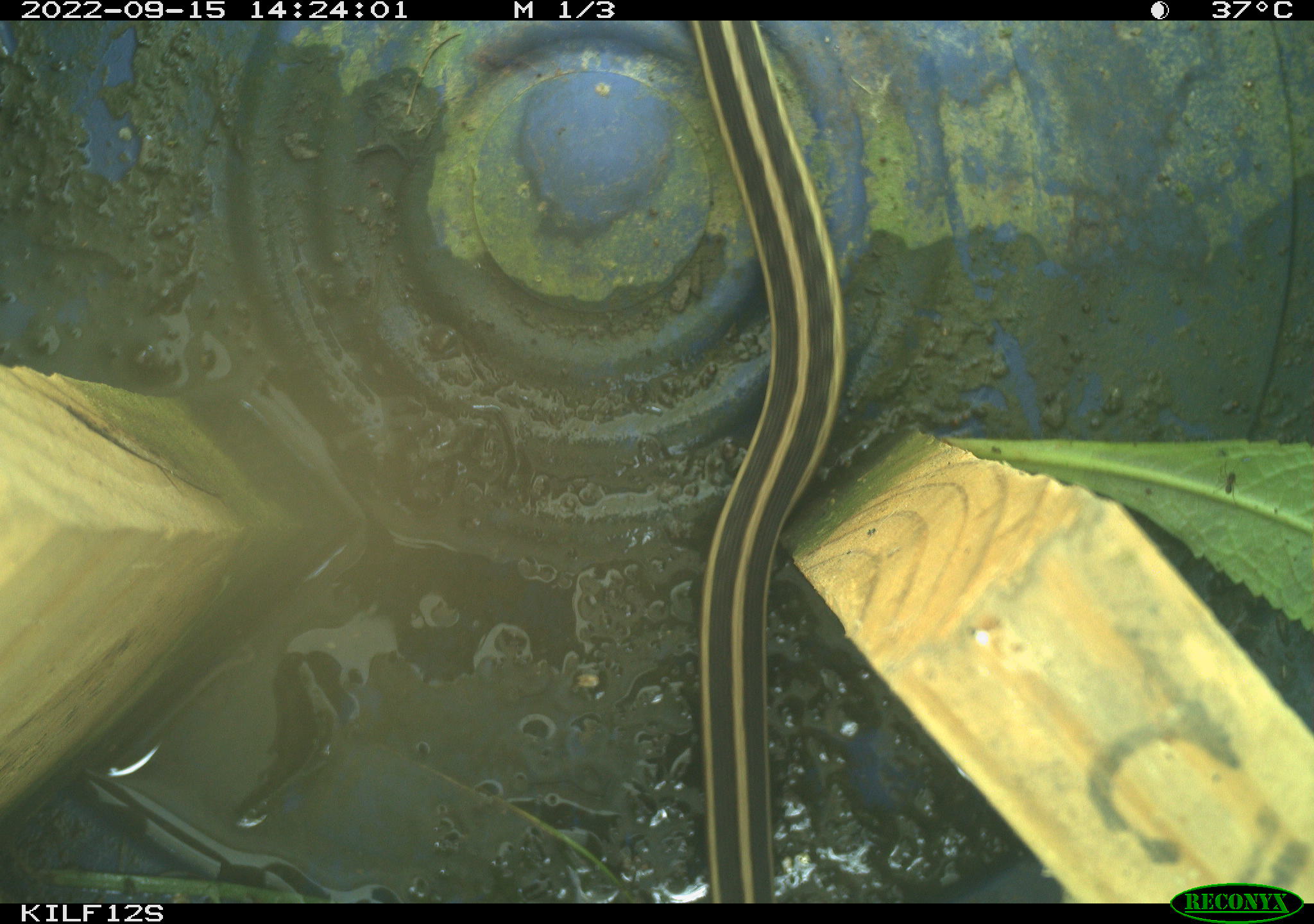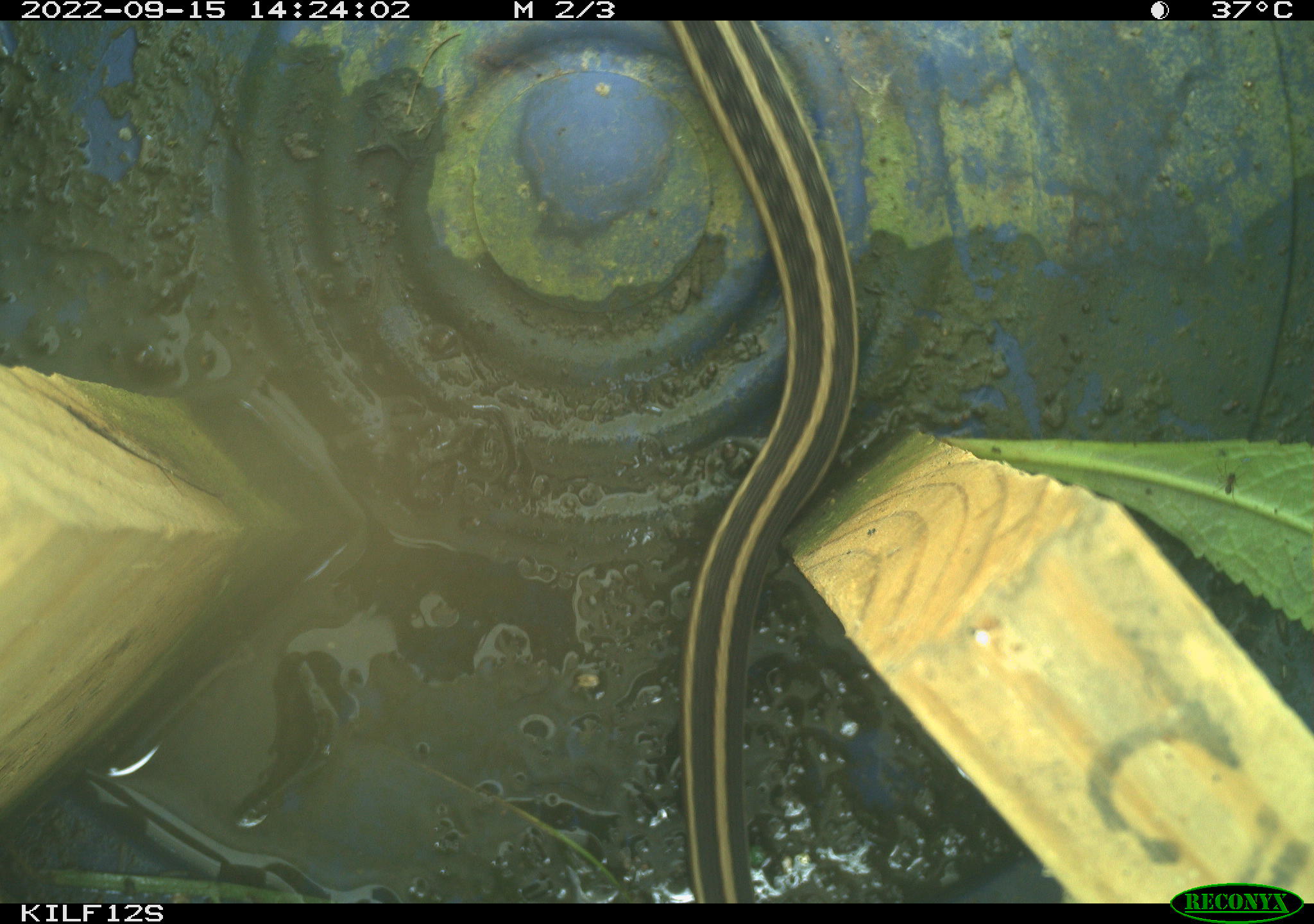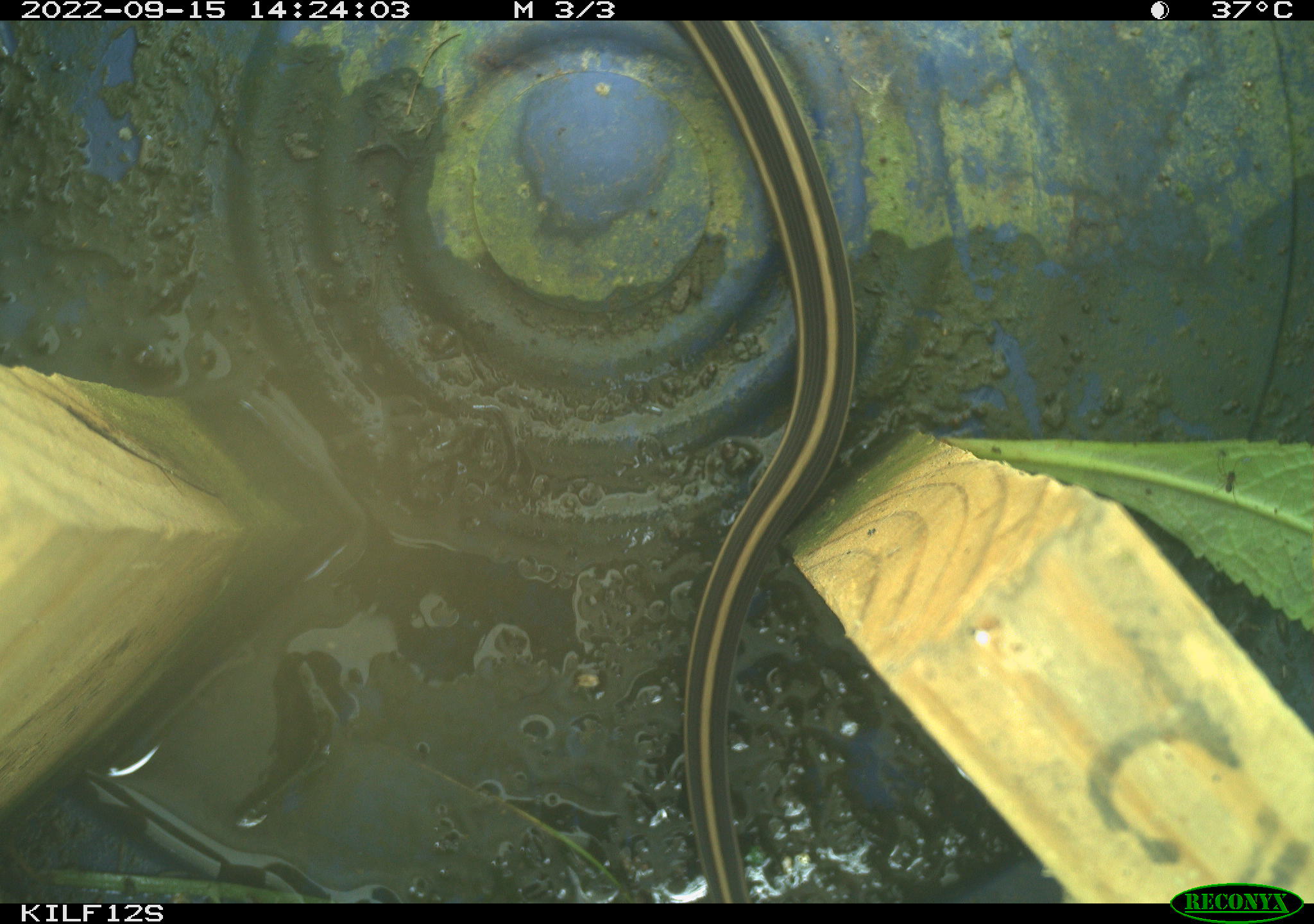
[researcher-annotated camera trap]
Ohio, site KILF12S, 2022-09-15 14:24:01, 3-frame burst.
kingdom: Animalia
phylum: Chordata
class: Reptilia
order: Squamata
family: Colubridae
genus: Thamnophis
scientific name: Thamnophis sirtalis sirtalis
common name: eastern gartersnake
Eastern gartersnake (Thamnophis sirtalis sirtalis).